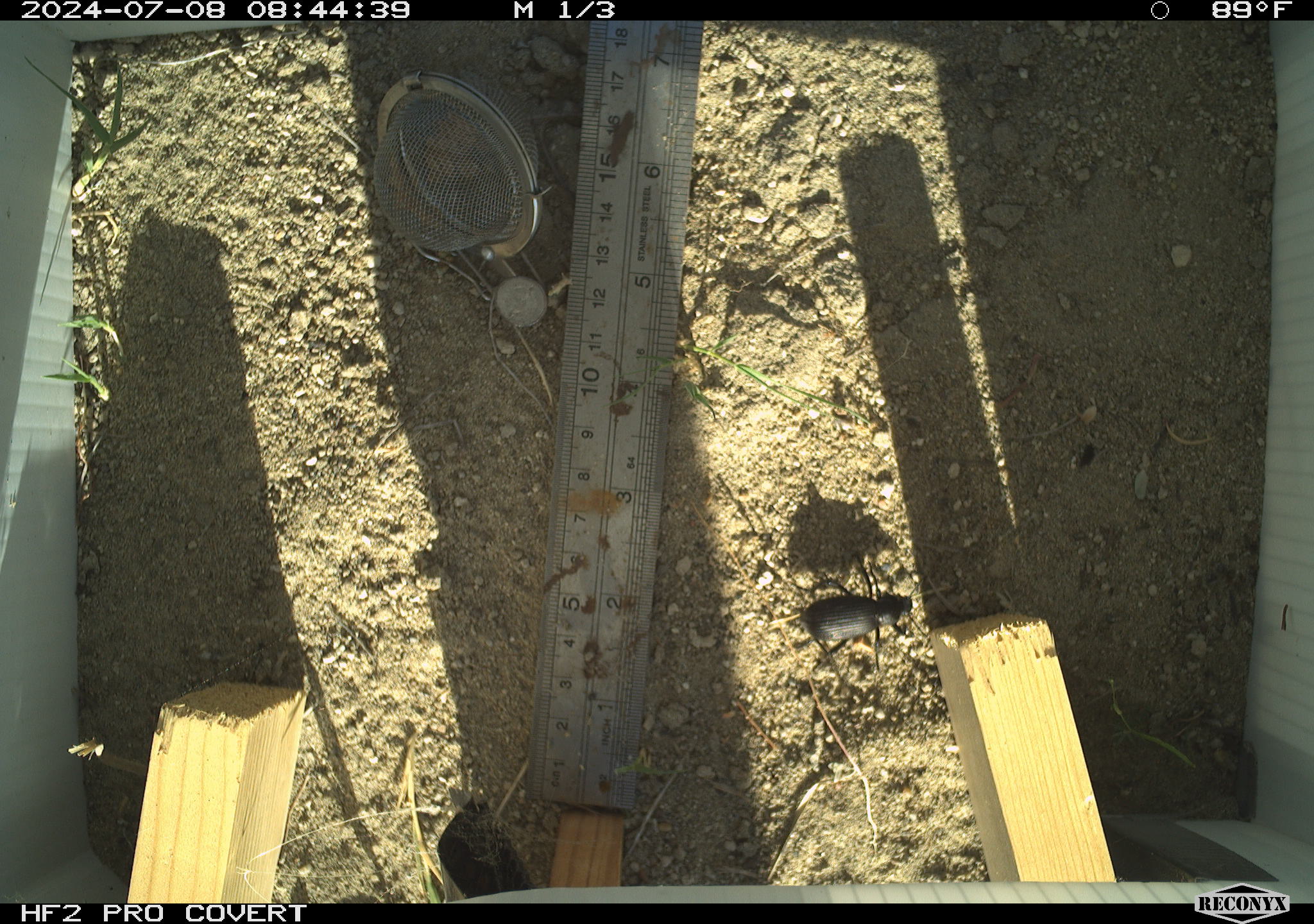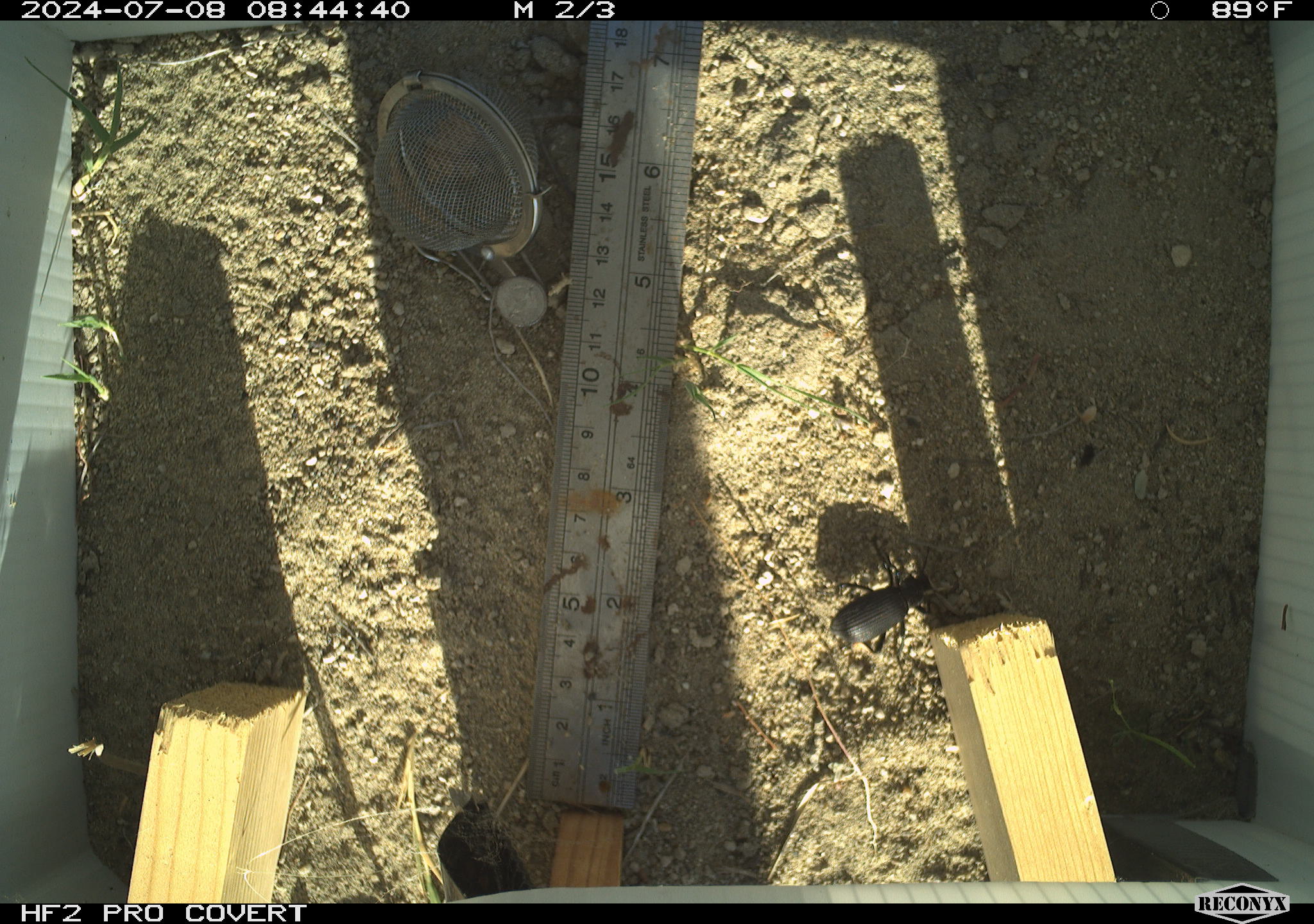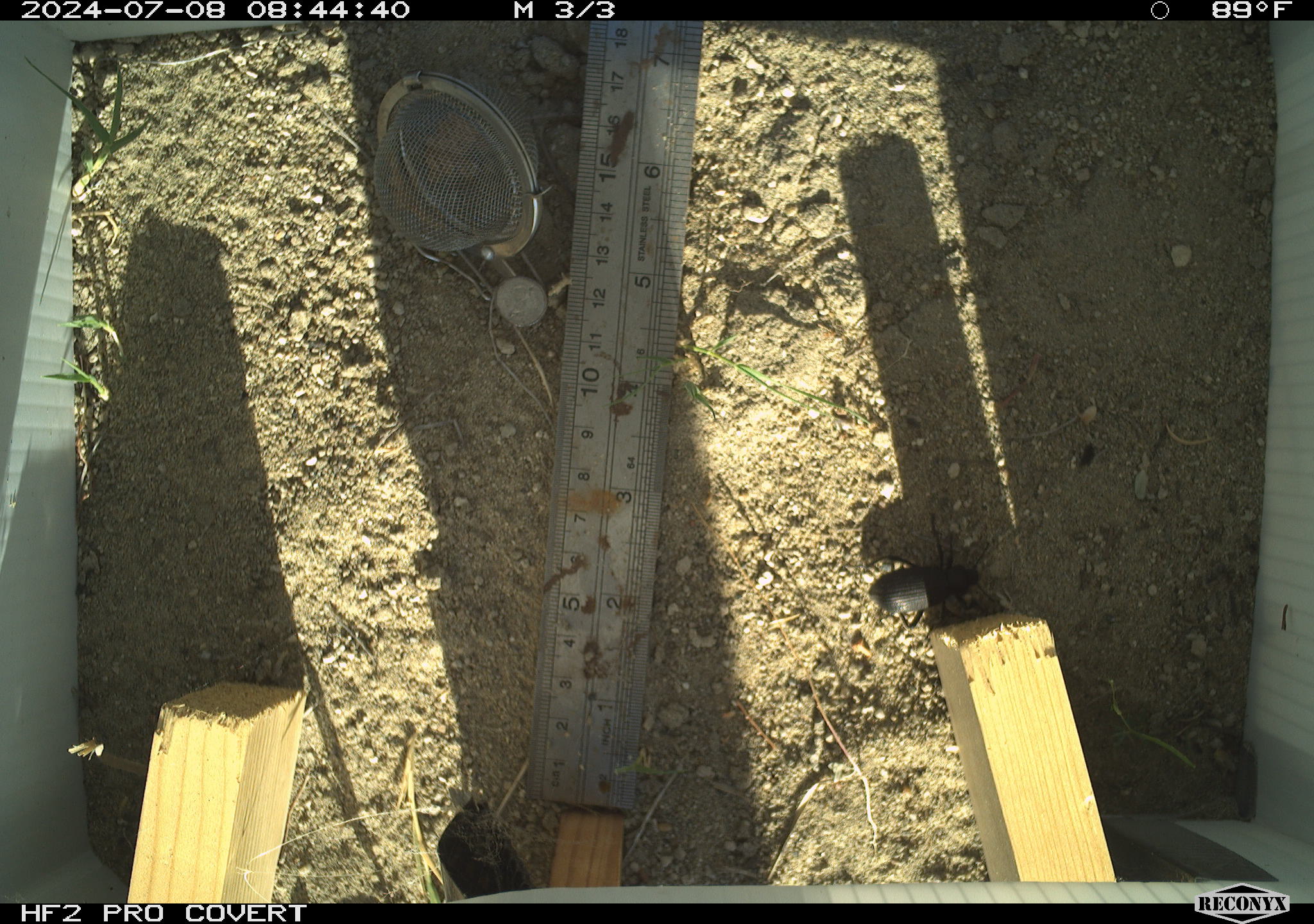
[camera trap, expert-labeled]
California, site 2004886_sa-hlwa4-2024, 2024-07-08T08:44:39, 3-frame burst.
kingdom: Animalia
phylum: Arthropoda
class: Insecta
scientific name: Insecta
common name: insect